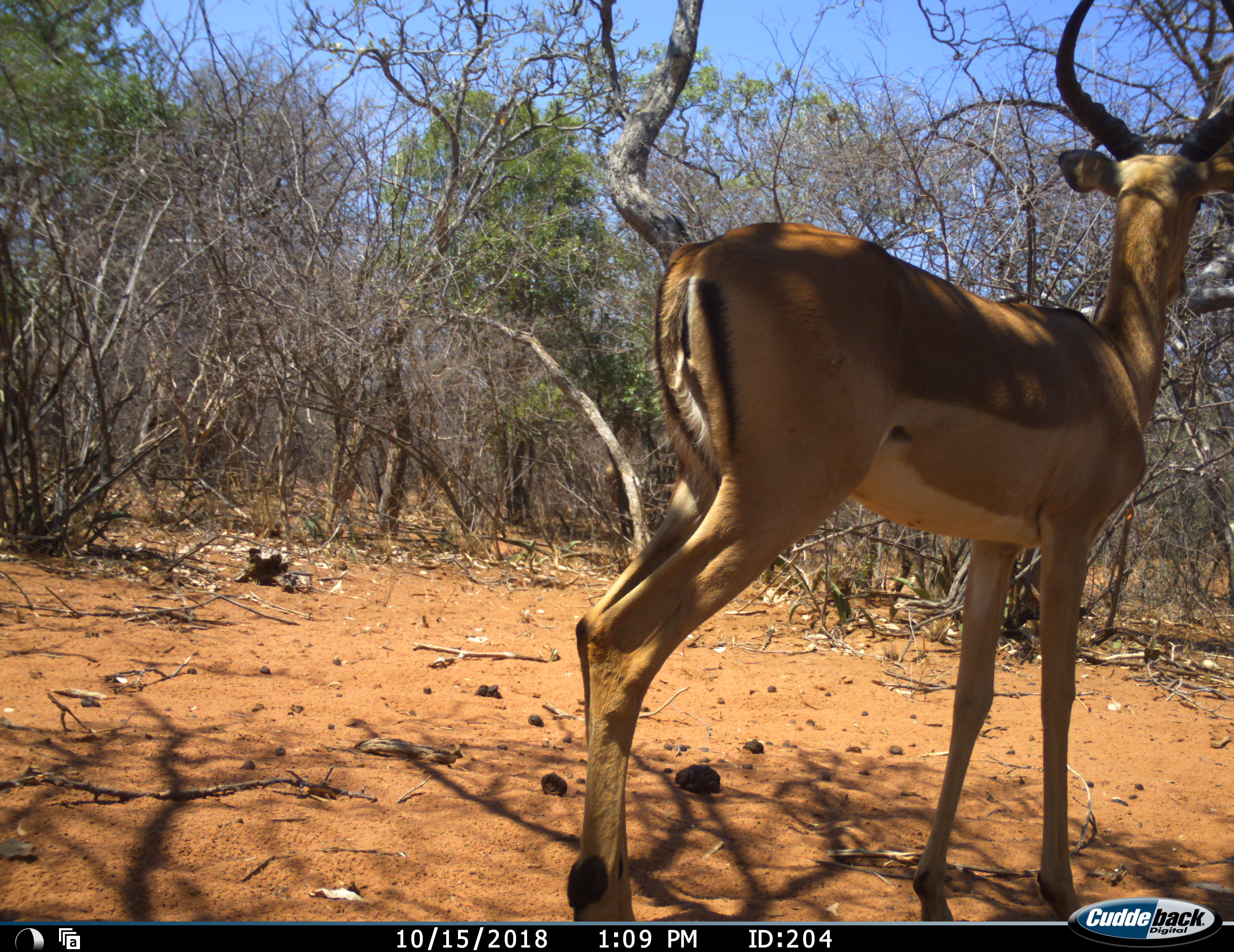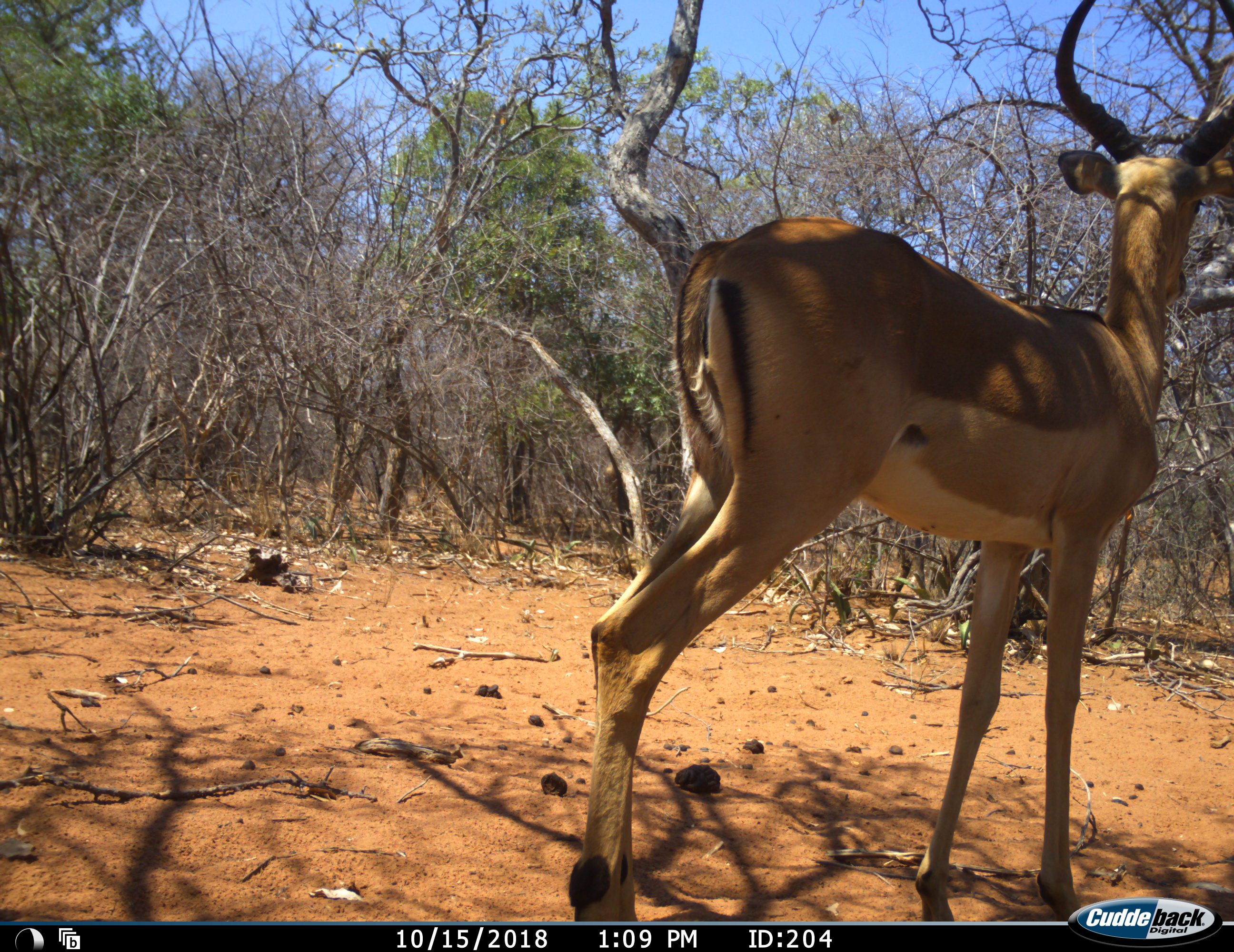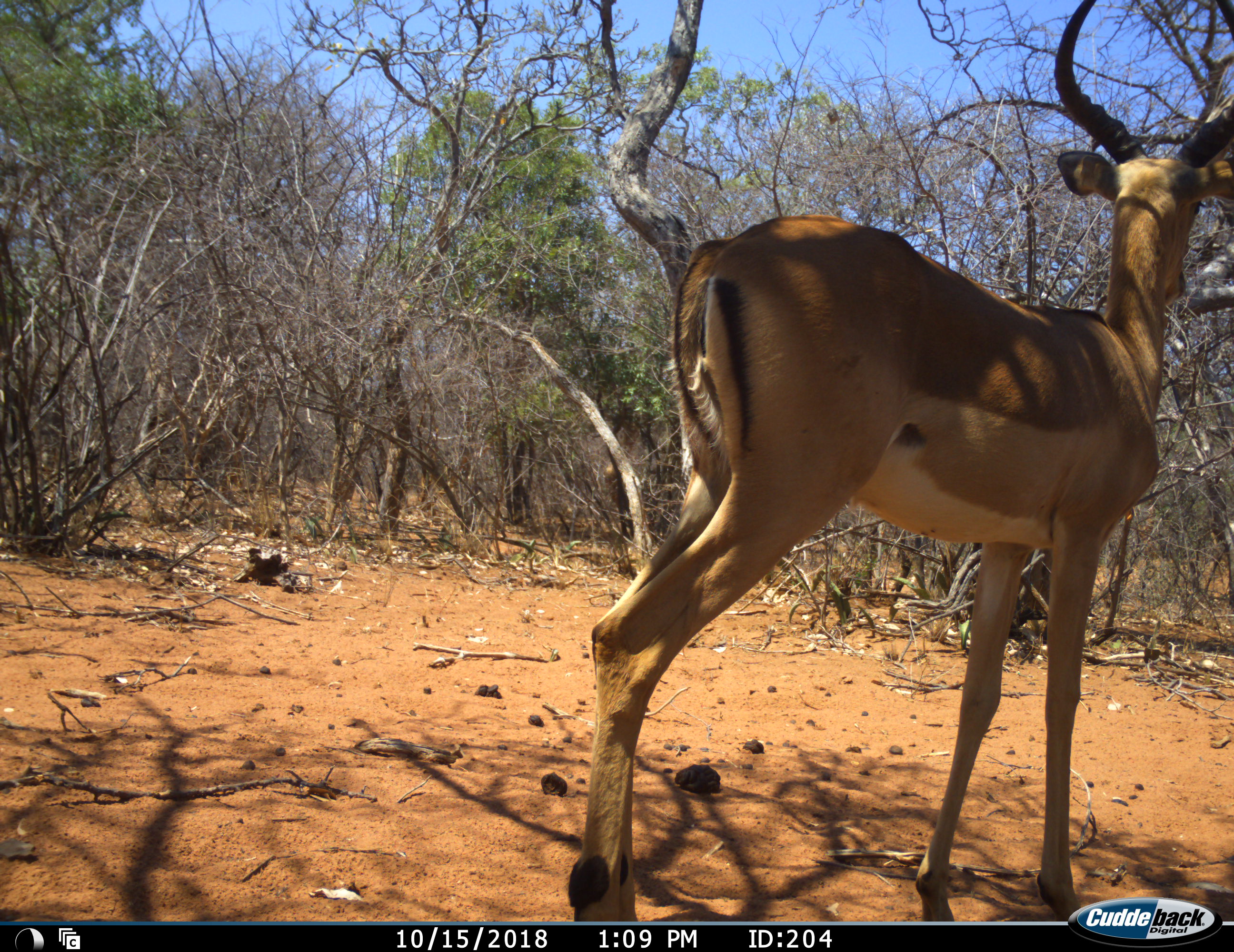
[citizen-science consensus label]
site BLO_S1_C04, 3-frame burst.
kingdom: Animalia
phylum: Chordata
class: Mammalia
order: Artiodactyla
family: Bovidae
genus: Aepyceros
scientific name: Aepyceros melampus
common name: impala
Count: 1.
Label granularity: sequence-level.